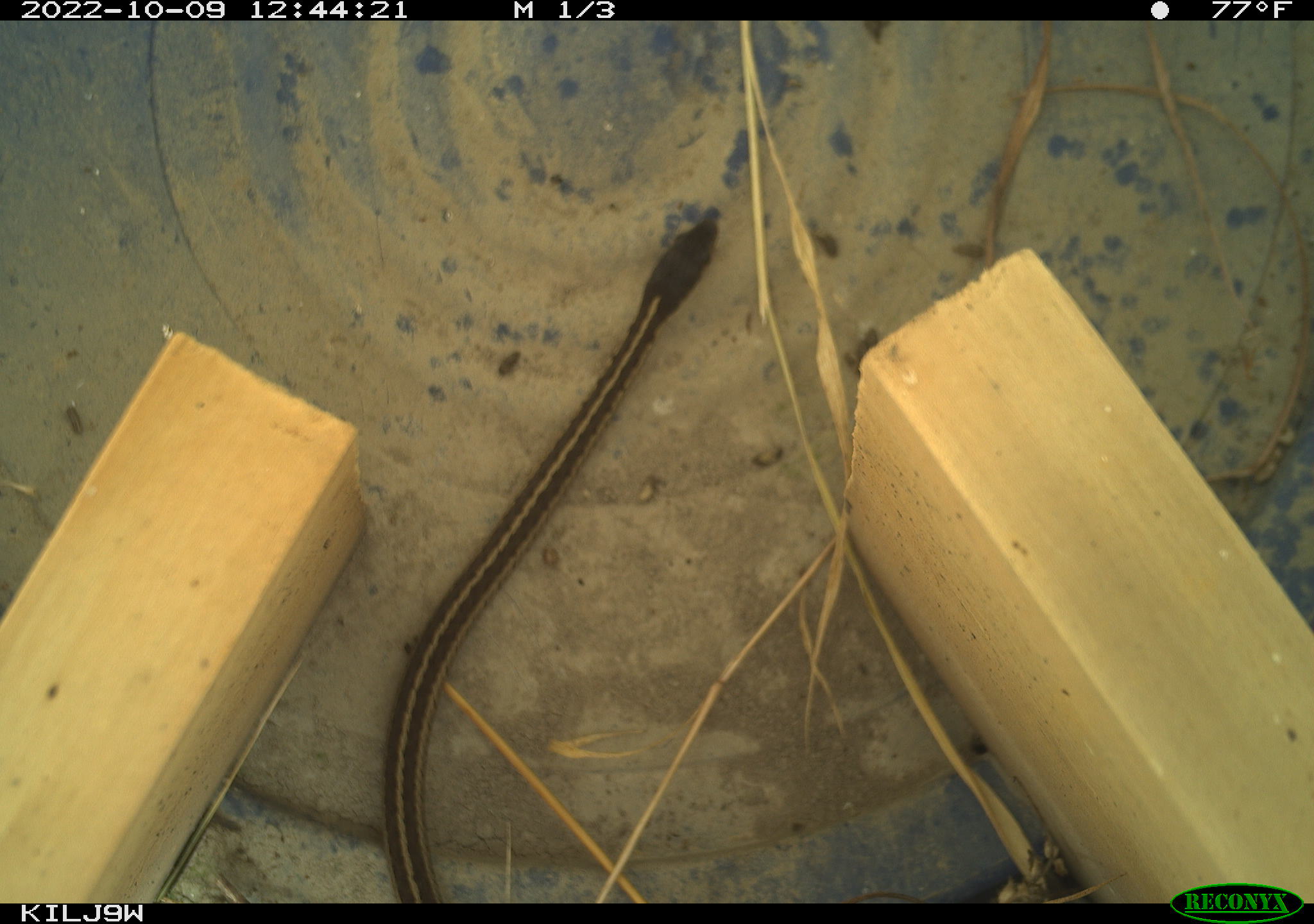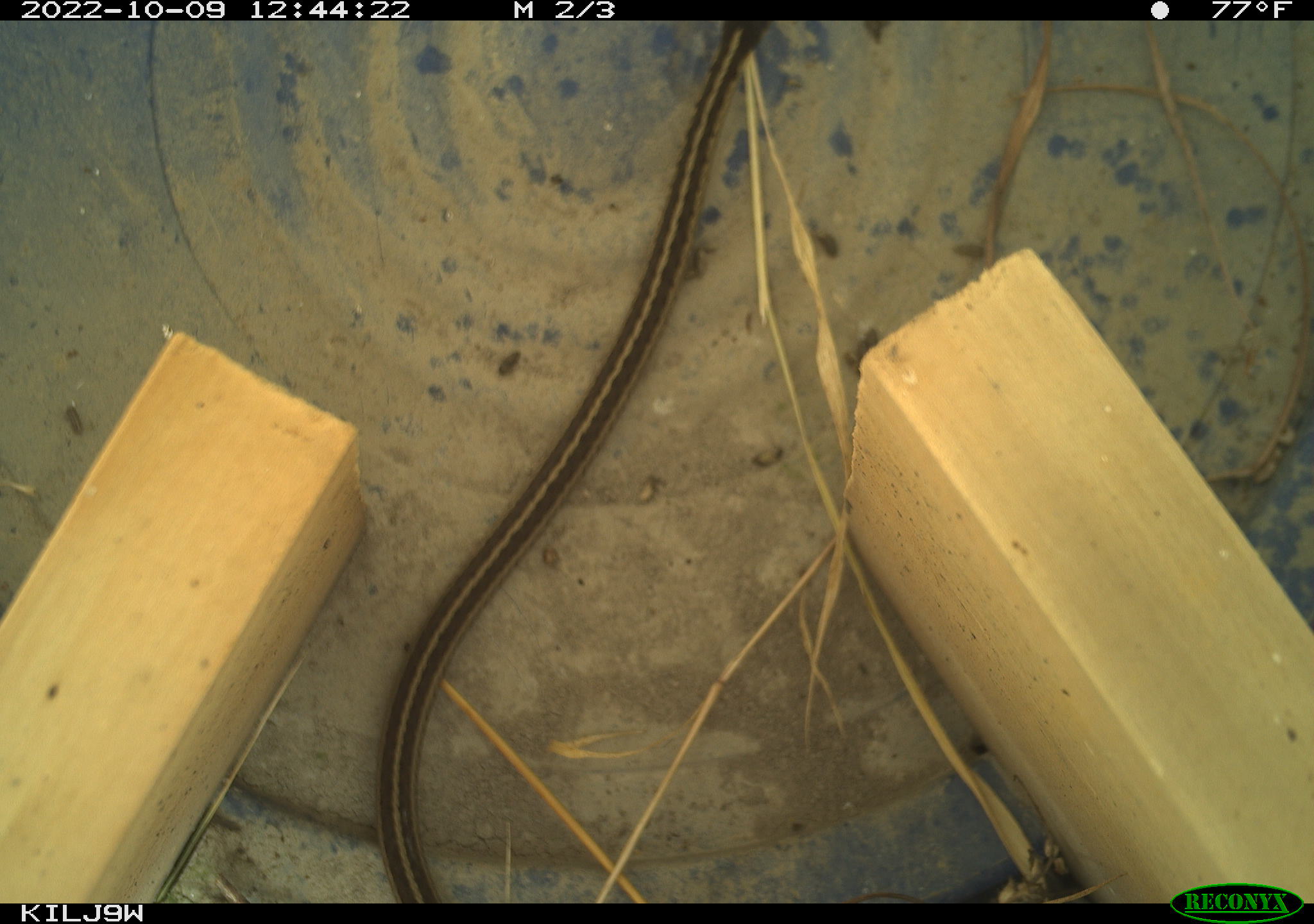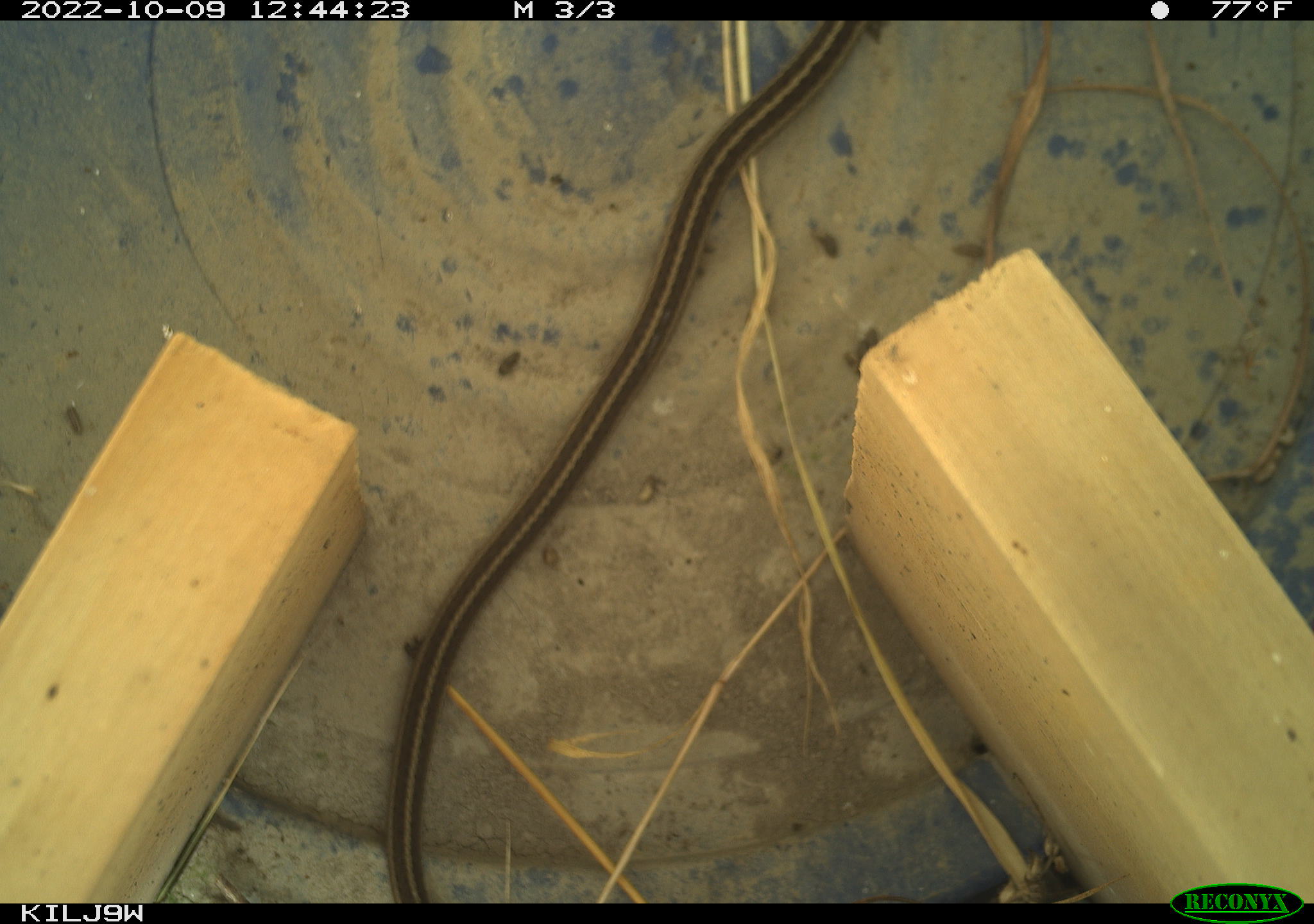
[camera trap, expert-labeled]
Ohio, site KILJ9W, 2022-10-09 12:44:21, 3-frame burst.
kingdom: Animalia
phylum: Chordata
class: Reptilia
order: Squamata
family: Colubridae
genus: Thamnophis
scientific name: Thamnophis sirtalis sirtalis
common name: eastern gartersnake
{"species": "eastern gartersnake (Thamnophis sirtalis sirtalis)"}